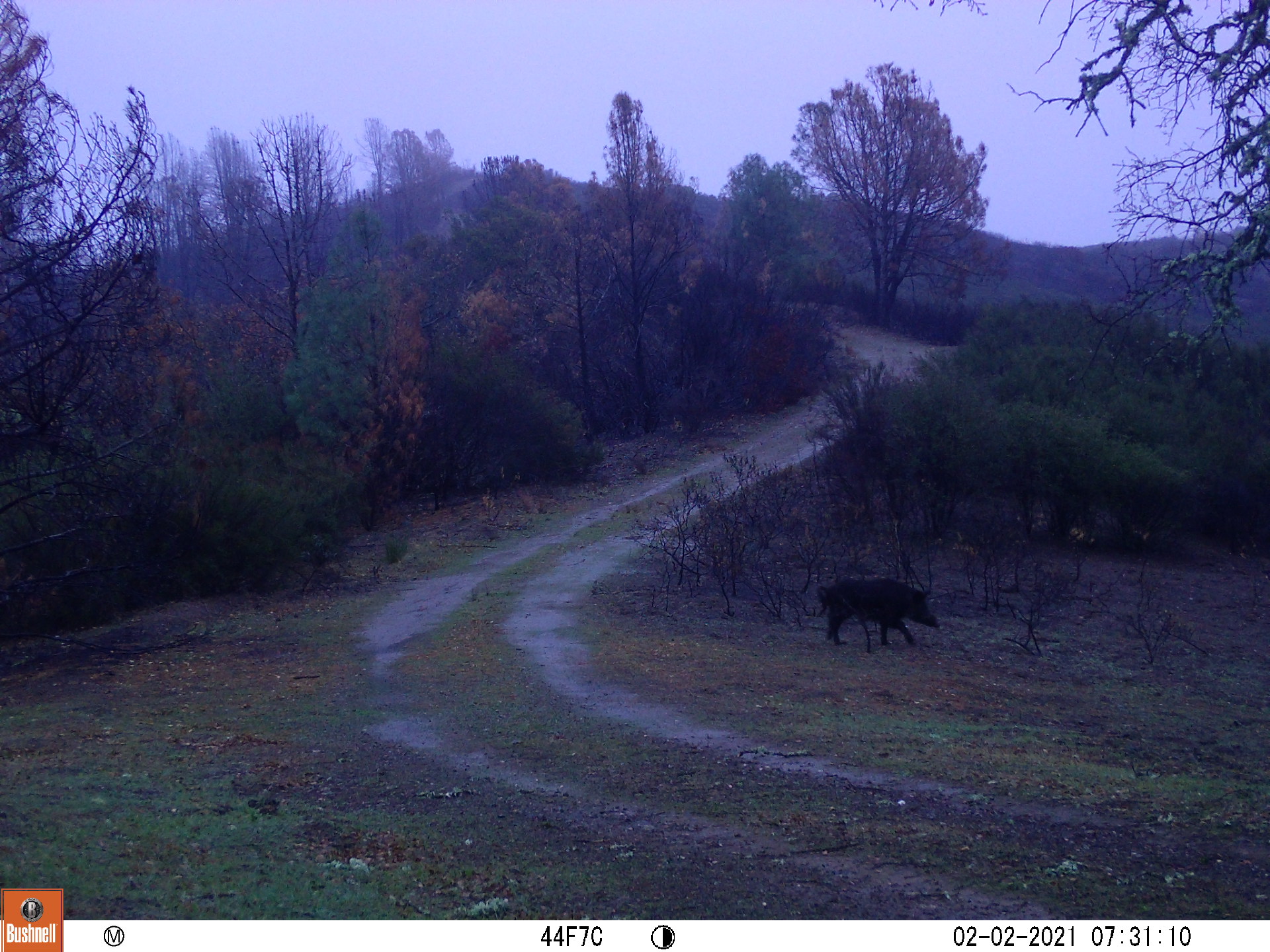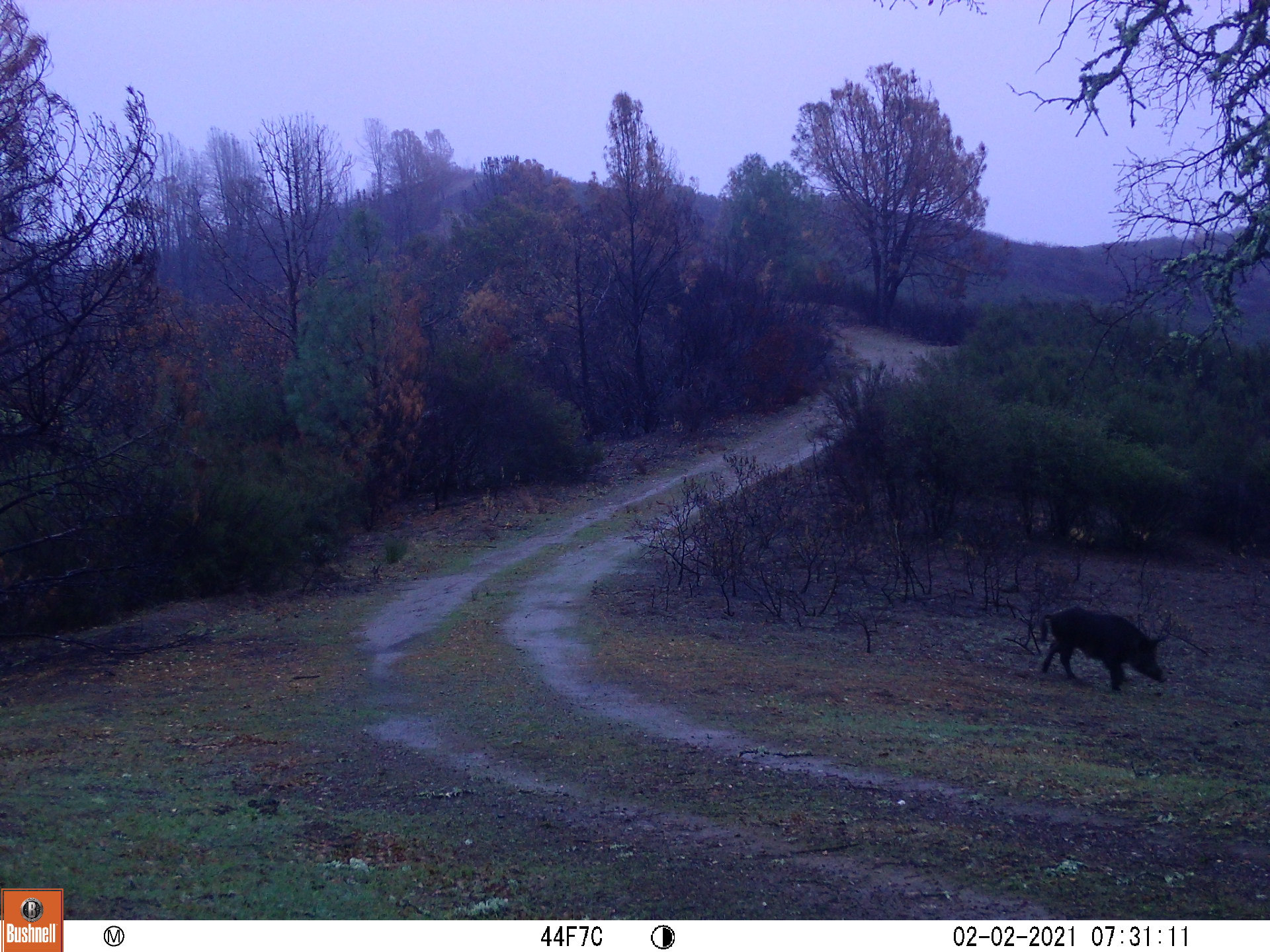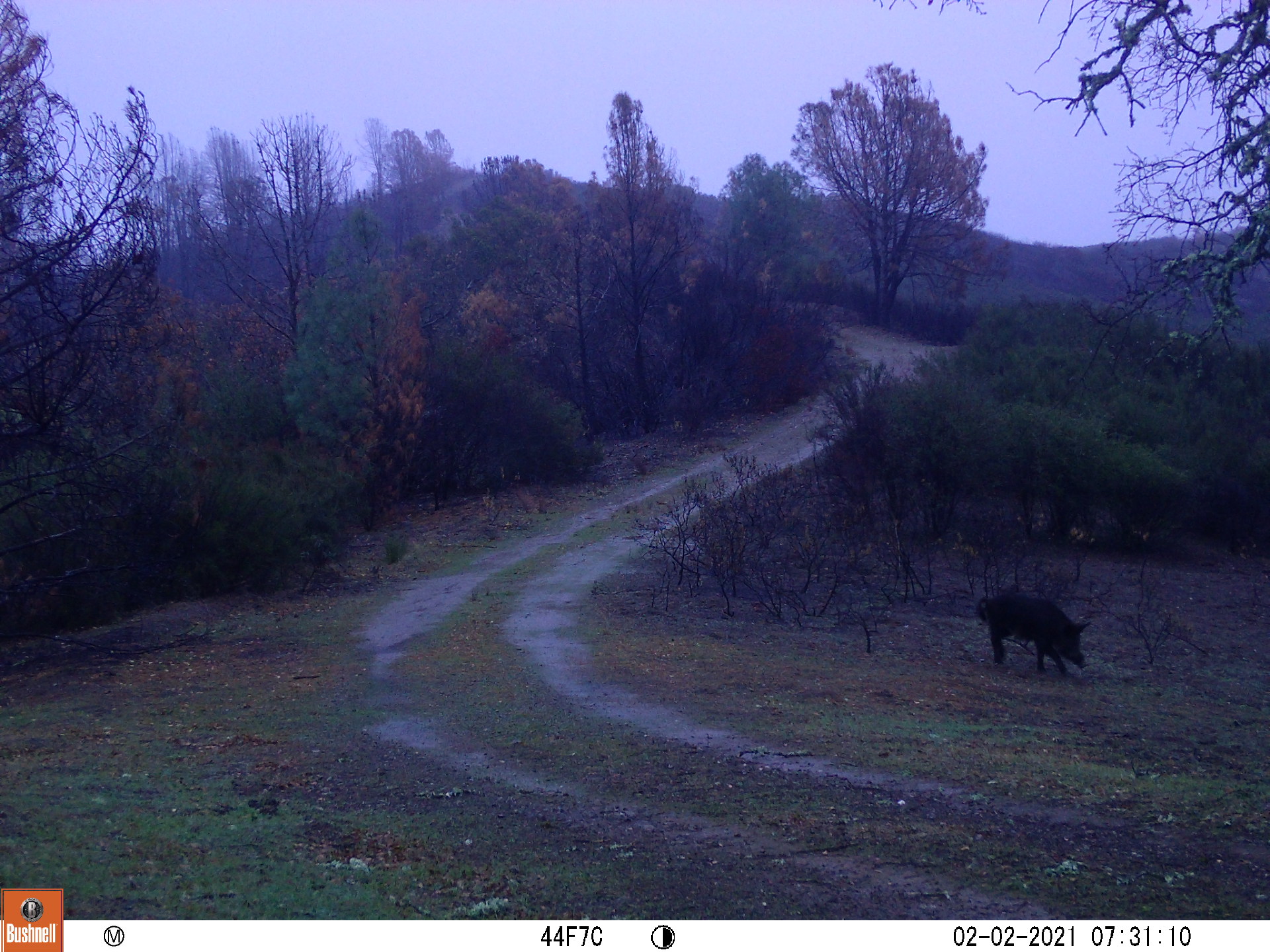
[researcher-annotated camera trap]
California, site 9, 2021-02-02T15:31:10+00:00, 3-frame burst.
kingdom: Animalia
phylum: Chordata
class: Mammalia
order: Artiodactyla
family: Suidae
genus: Sus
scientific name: Sus scrofa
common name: wild boar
Wild boar (Sus scrofa).